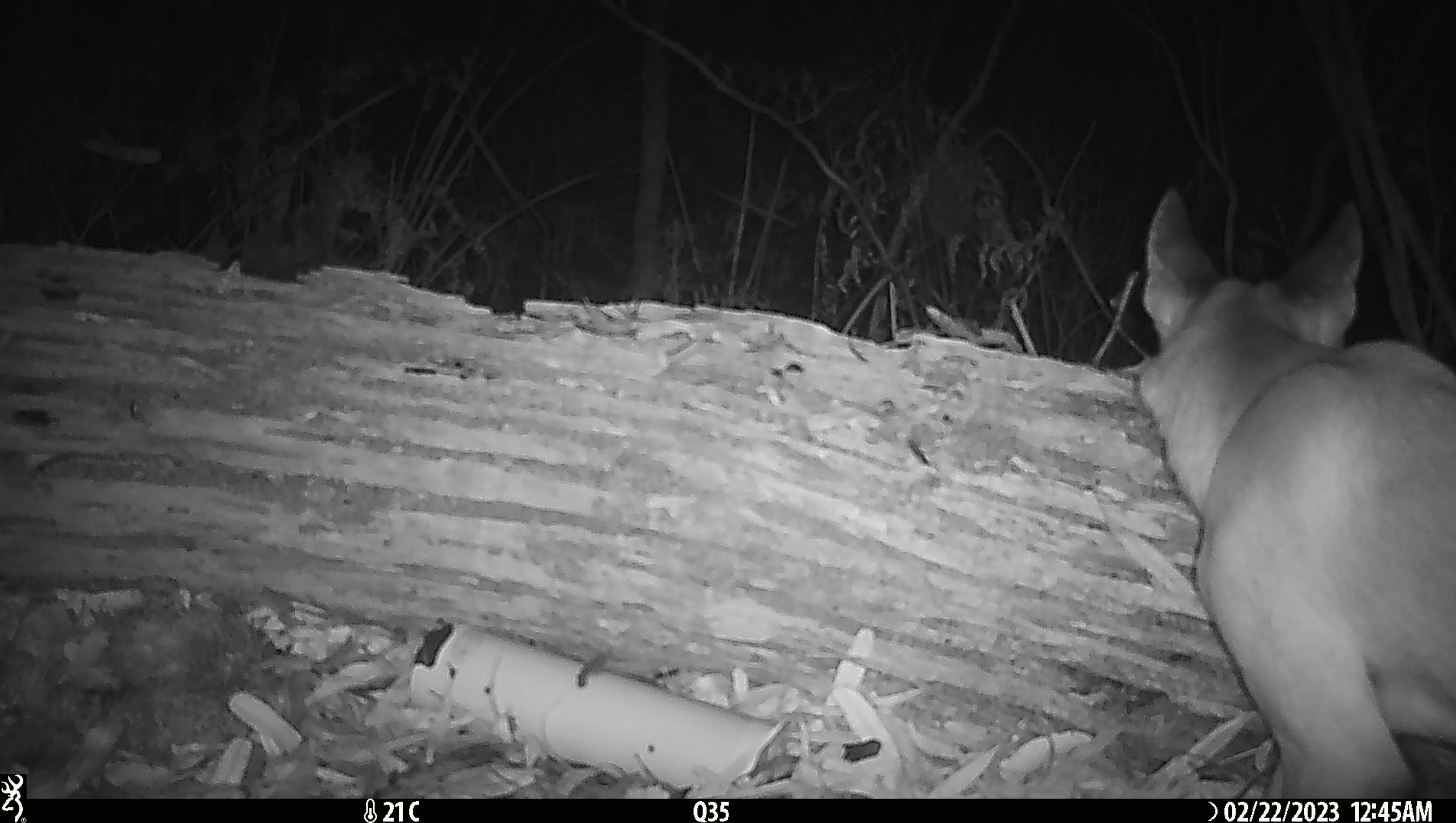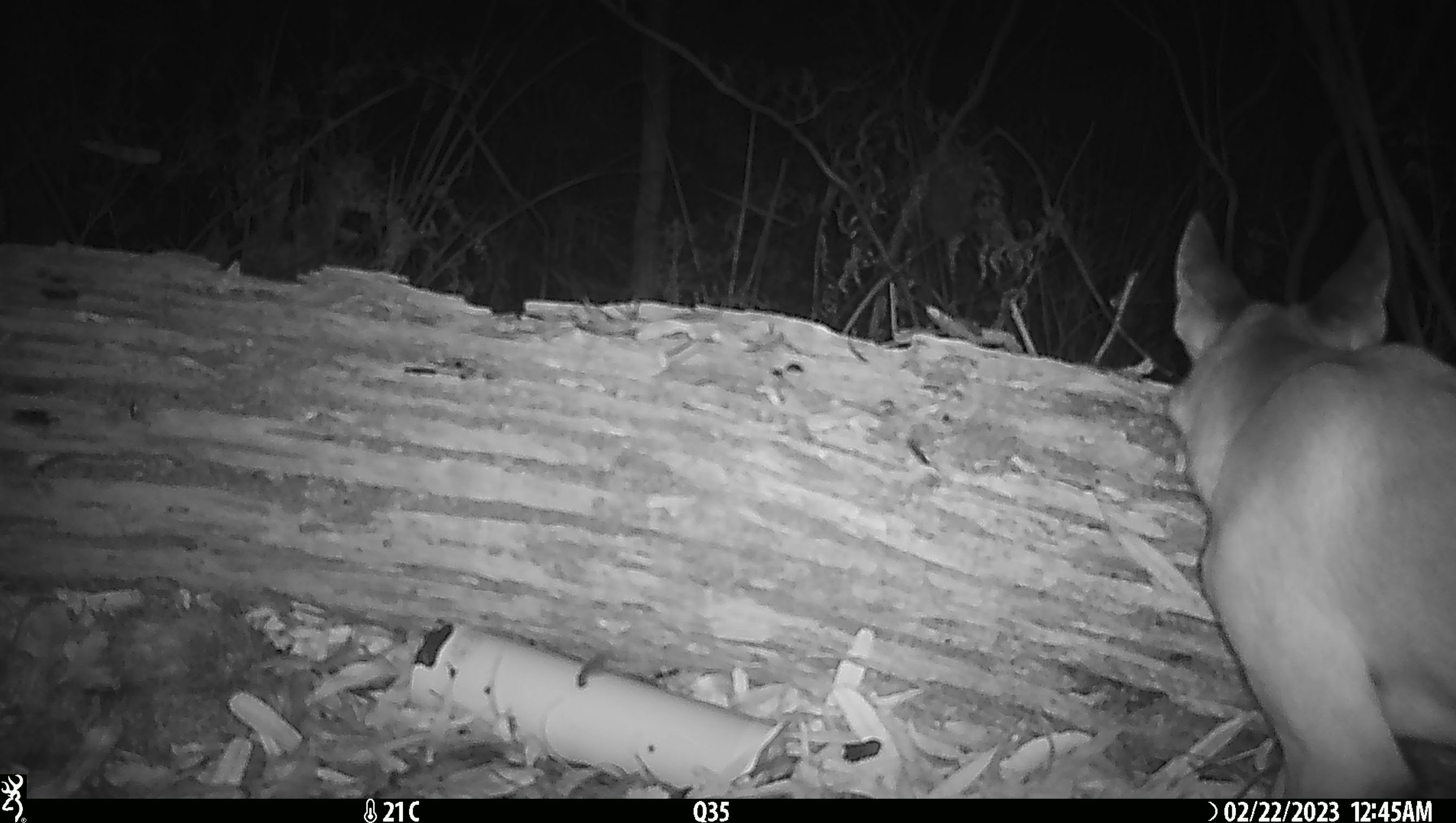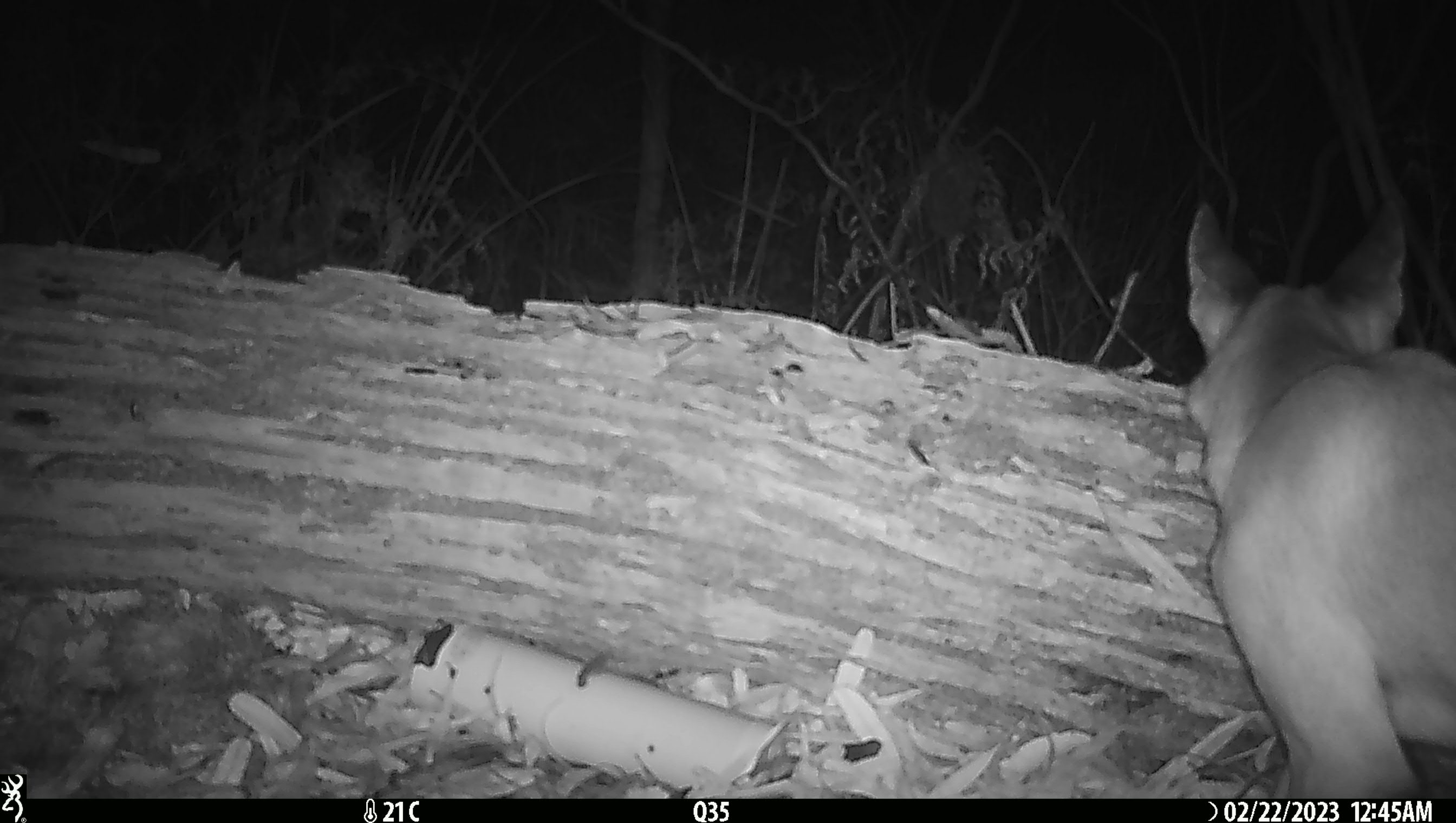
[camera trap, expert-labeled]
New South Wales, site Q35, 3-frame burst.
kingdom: Animalia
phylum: Chordata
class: Mammalia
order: Carnivora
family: Canidae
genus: Canis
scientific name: Canis familiaris dingo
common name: dingo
Dingo (Canis familiaris dingo).